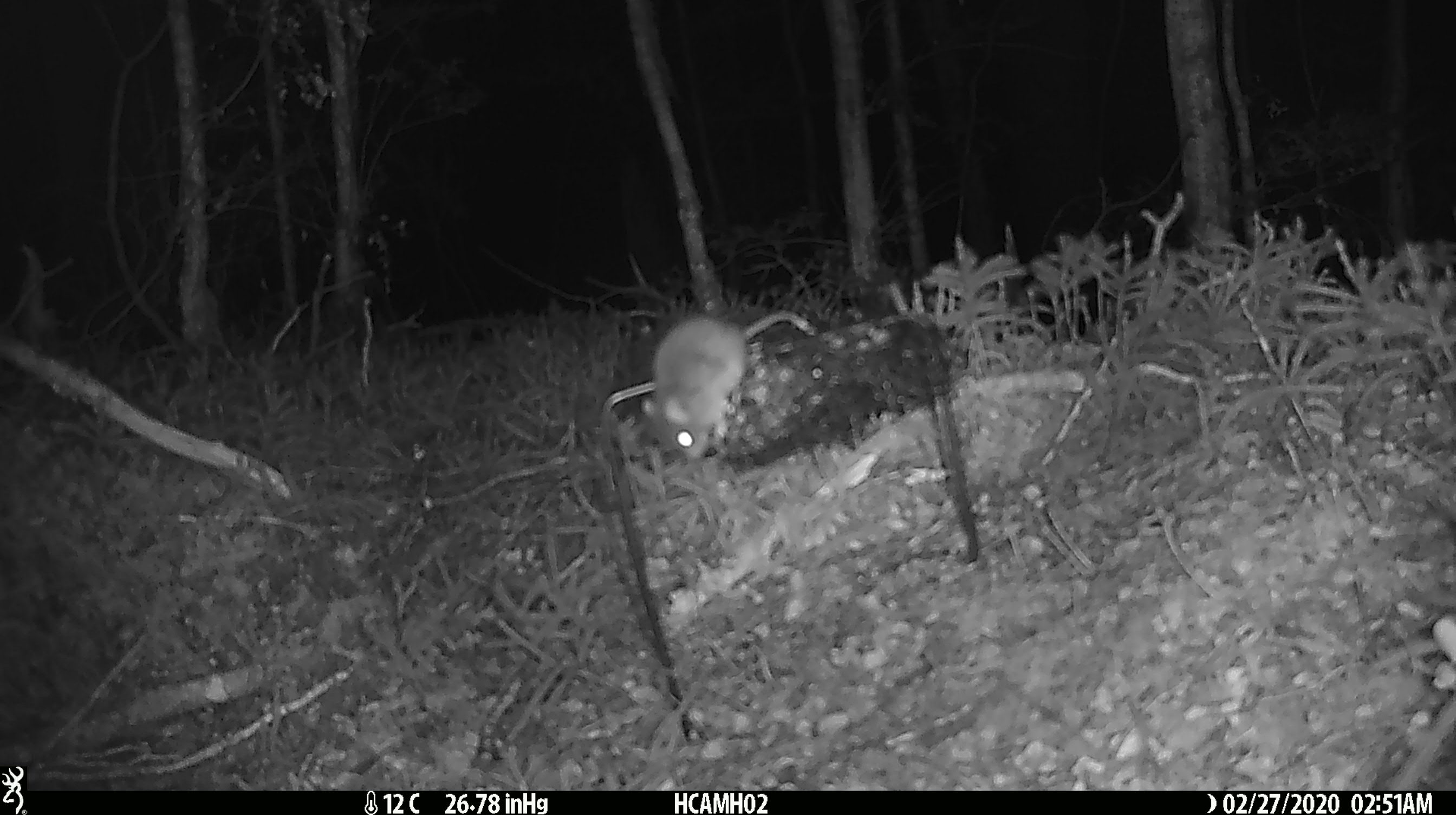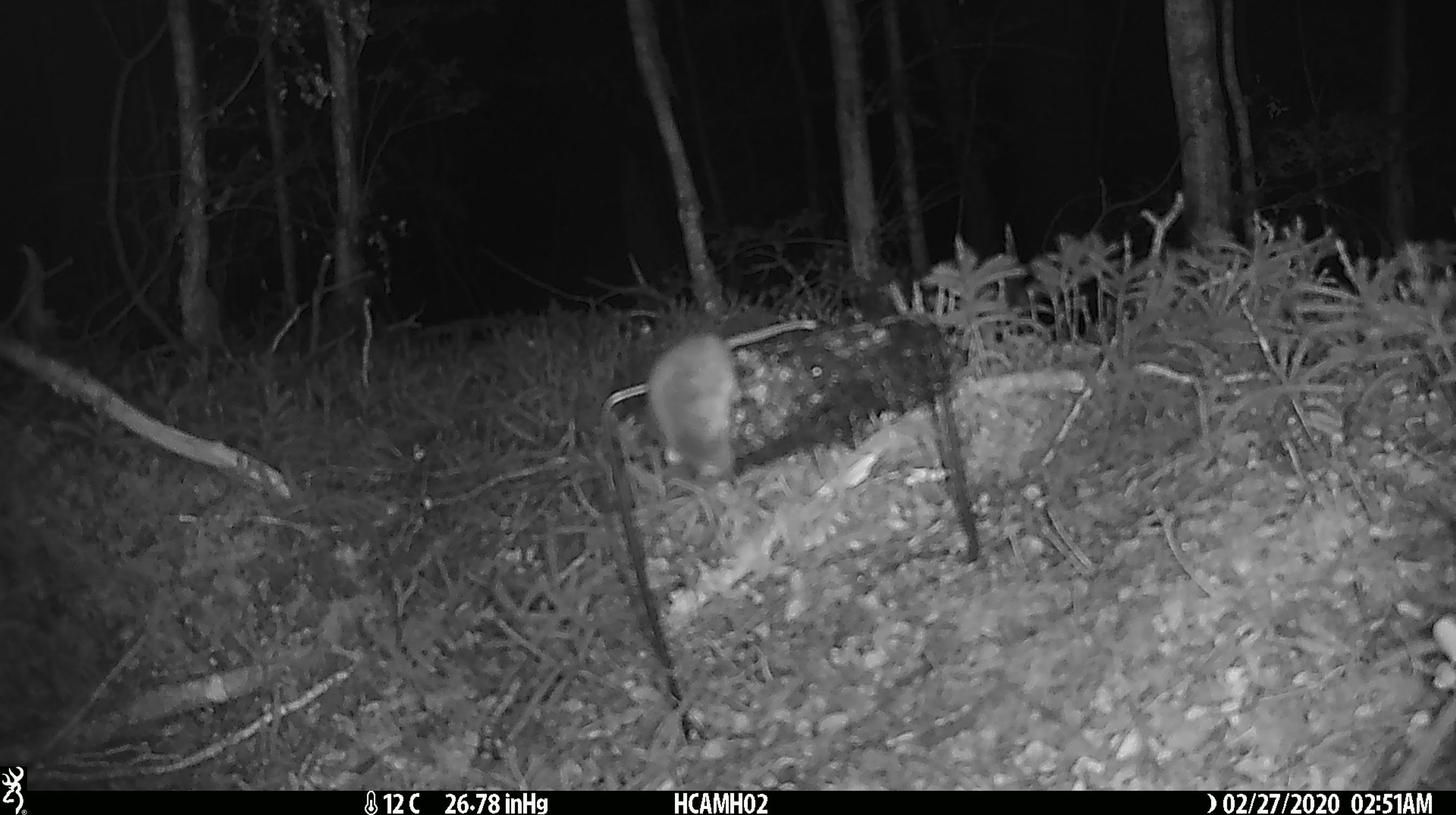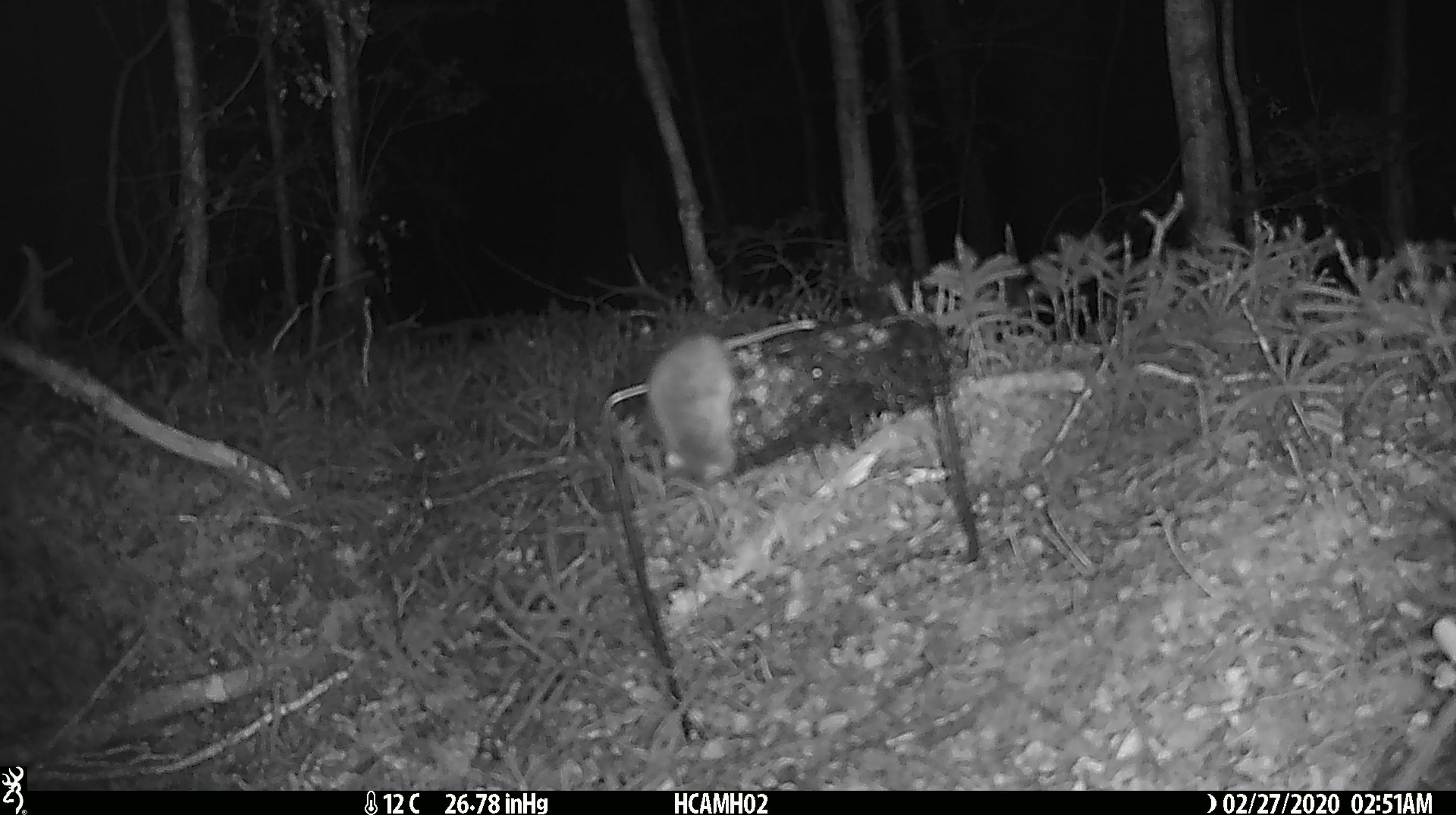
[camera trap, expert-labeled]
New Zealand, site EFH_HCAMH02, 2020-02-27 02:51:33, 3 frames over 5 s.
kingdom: Animalia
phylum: Chordata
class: Mammalia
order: Rodentia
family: Muridae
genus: Mus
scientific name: Mus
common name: mouse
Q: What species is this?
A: Mouse (Mus).